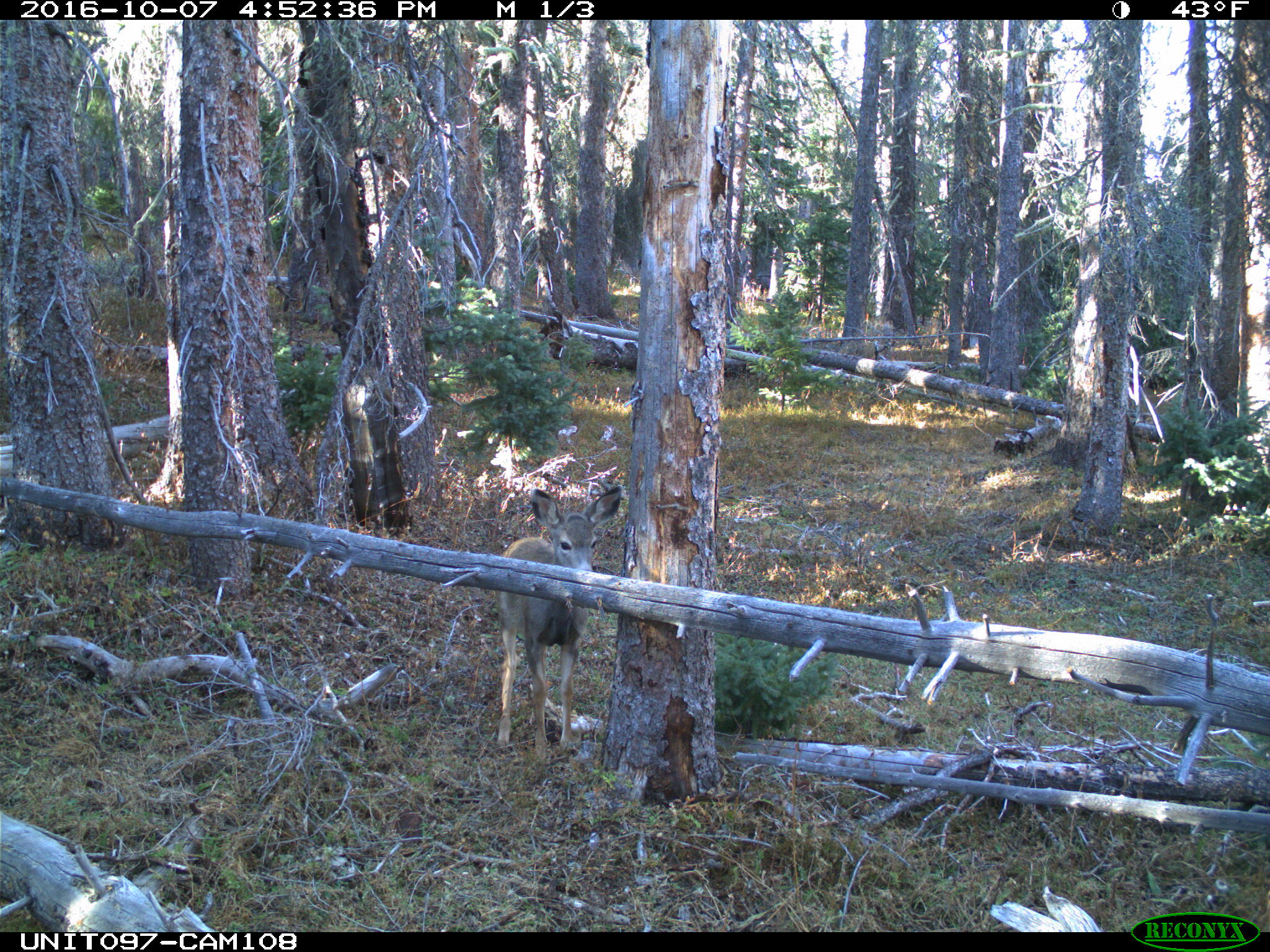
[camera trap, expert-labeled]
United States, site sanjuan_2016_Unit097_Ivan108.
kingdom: Animalia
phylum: Chordata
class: Mammalia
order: Artiodactyla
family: Cervidae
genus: Odocoileus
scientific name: Odocoileus hemionus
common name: mule deer